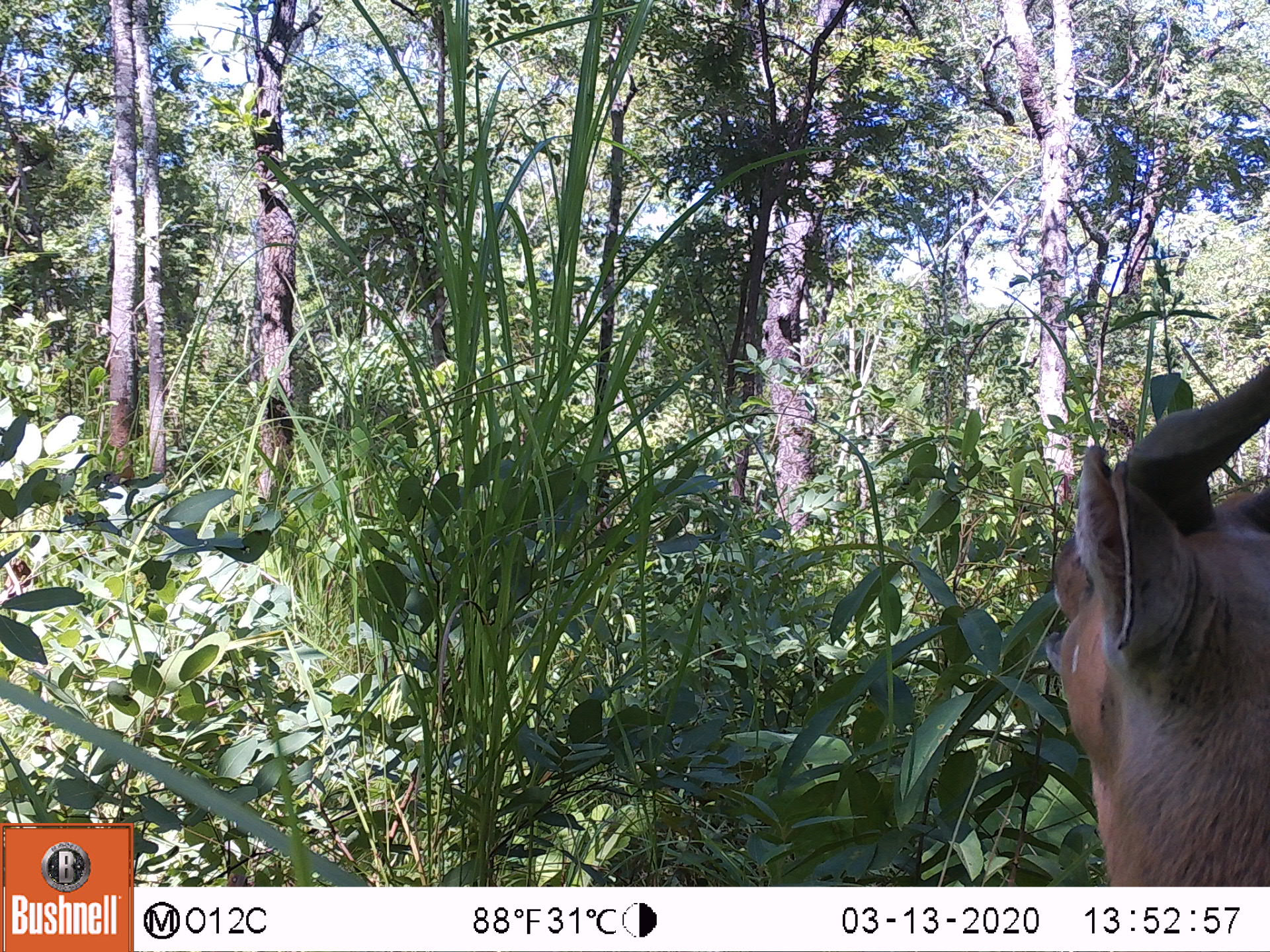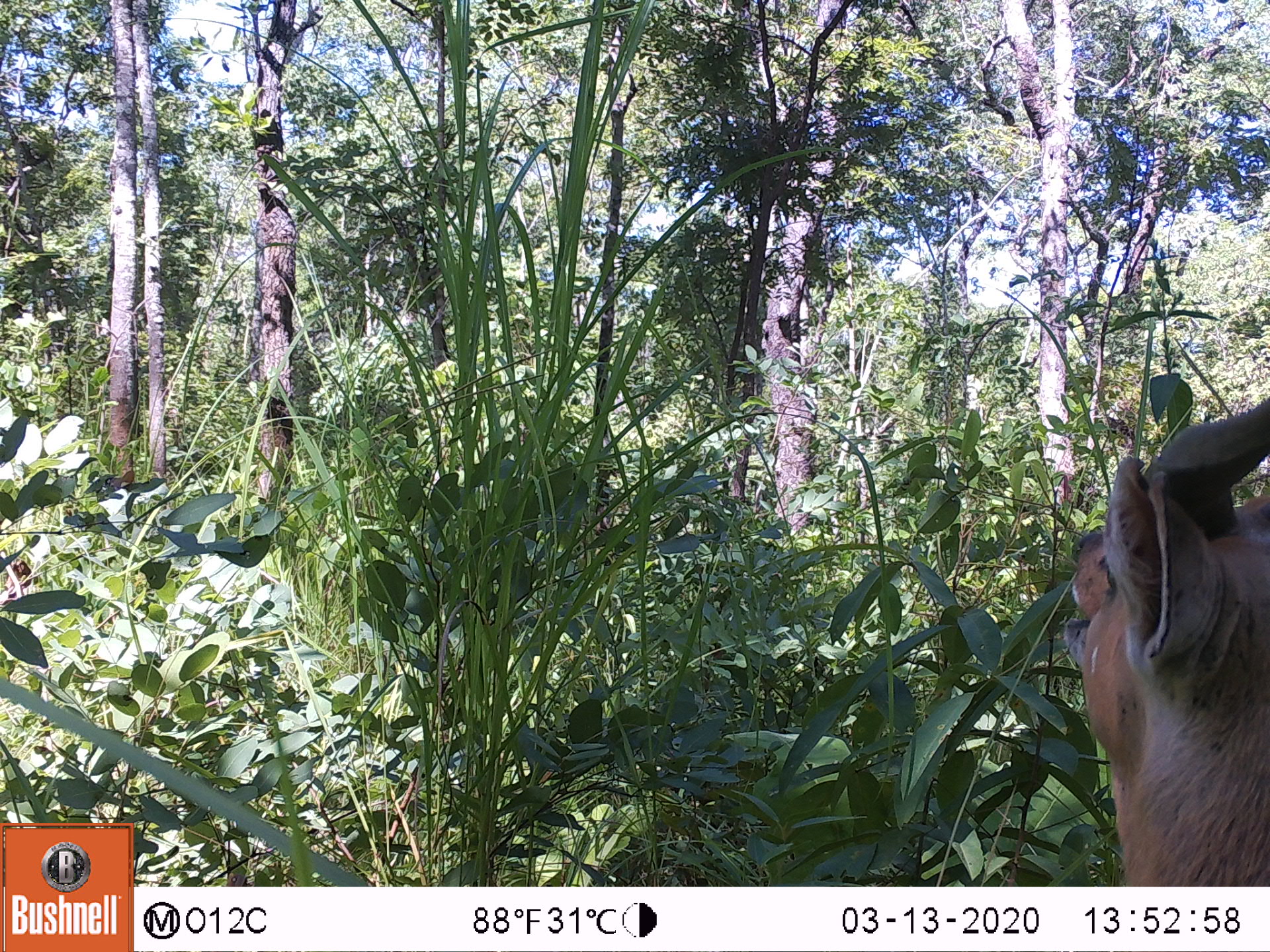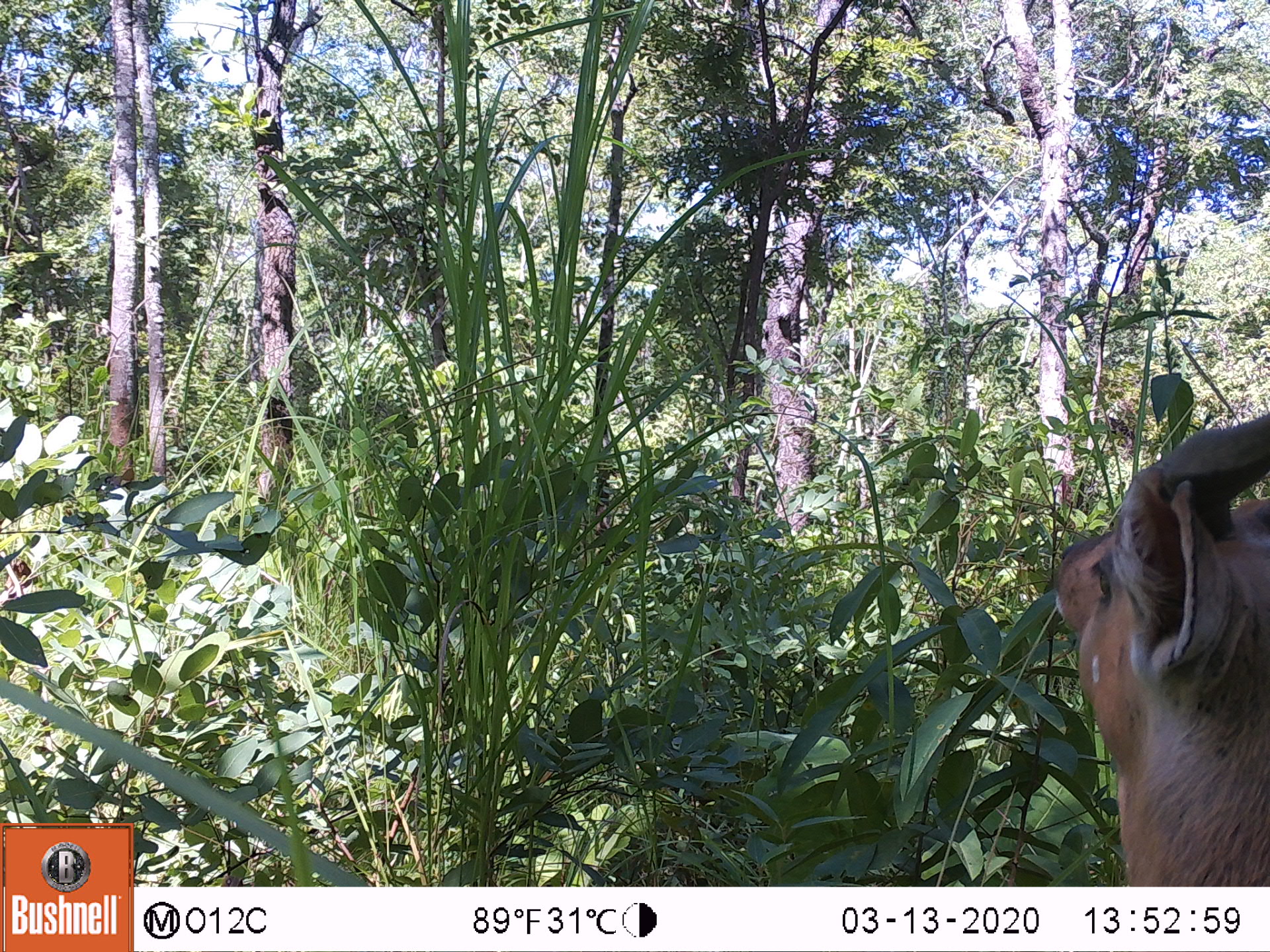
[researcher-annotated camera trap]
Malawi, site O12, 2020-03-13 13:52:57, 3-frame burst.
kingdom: Animalia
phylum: Chordata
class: Mammalia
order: Artiodactyla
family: Bovidae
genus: Tragelaphus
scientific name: Tragelaphus sylvaticus sylvaticus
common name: cape bushbuck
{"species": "cape bushbuck (Tragelaphus sylvaticus sylvaticus)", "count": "1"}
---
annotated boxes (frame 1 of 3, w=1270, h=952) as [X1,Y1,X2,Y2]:
cape bushbuck: [1039,361,1265,883]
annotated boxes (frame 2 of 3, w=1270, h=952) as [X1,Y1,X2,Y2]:
cape bushbuck: [1062,388,1269,883]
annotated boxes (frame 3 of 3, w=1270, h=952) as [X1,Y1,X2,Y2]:
cape bushbuck: [1046,413,1267,883]